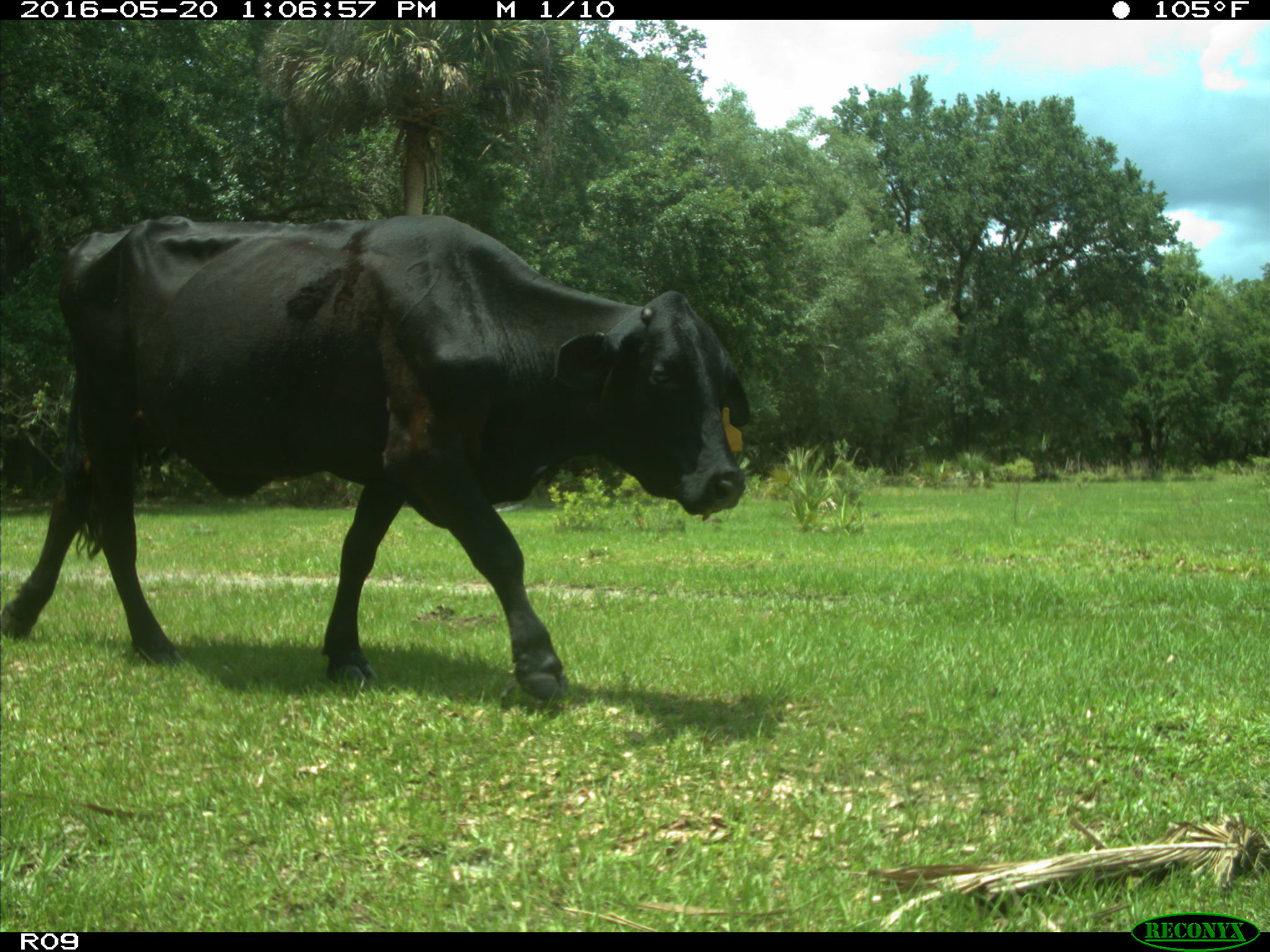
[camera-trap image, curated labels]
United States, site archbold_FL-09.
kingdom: Animalia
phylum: Chordata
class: Mammalia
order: Artiodactyla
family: Bovidae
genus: Bos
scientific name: Bos taurus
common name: domestic cow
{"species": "Bos taurus (domestic cow)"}